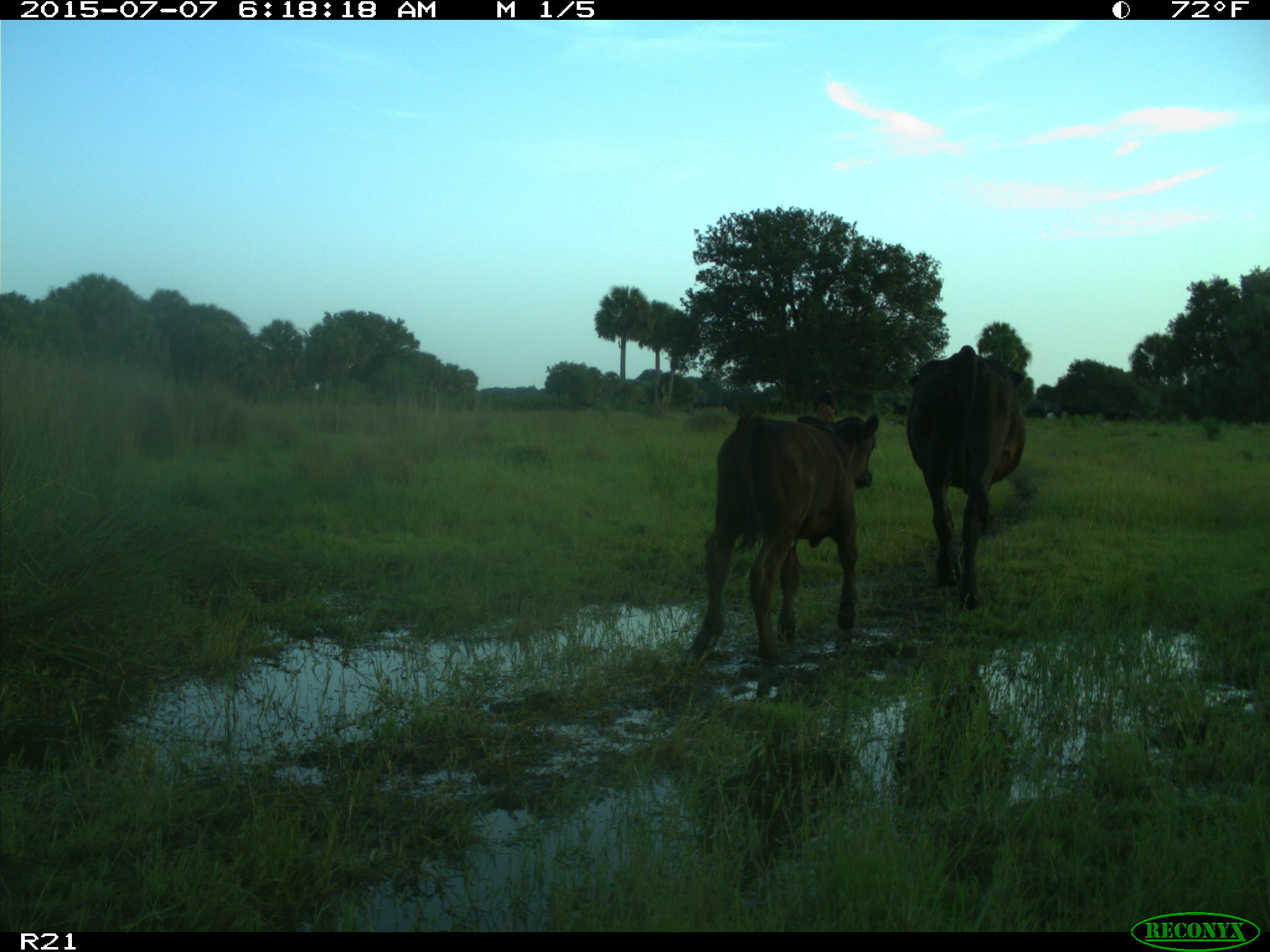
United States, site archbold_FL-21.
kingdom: Animalia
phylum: Chordata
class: Mammalia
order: Artiodactyla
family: Bovidae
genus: Bos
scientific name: Bos taurus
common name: domestic cow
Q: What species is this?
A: Bos taurus (domestic cow).